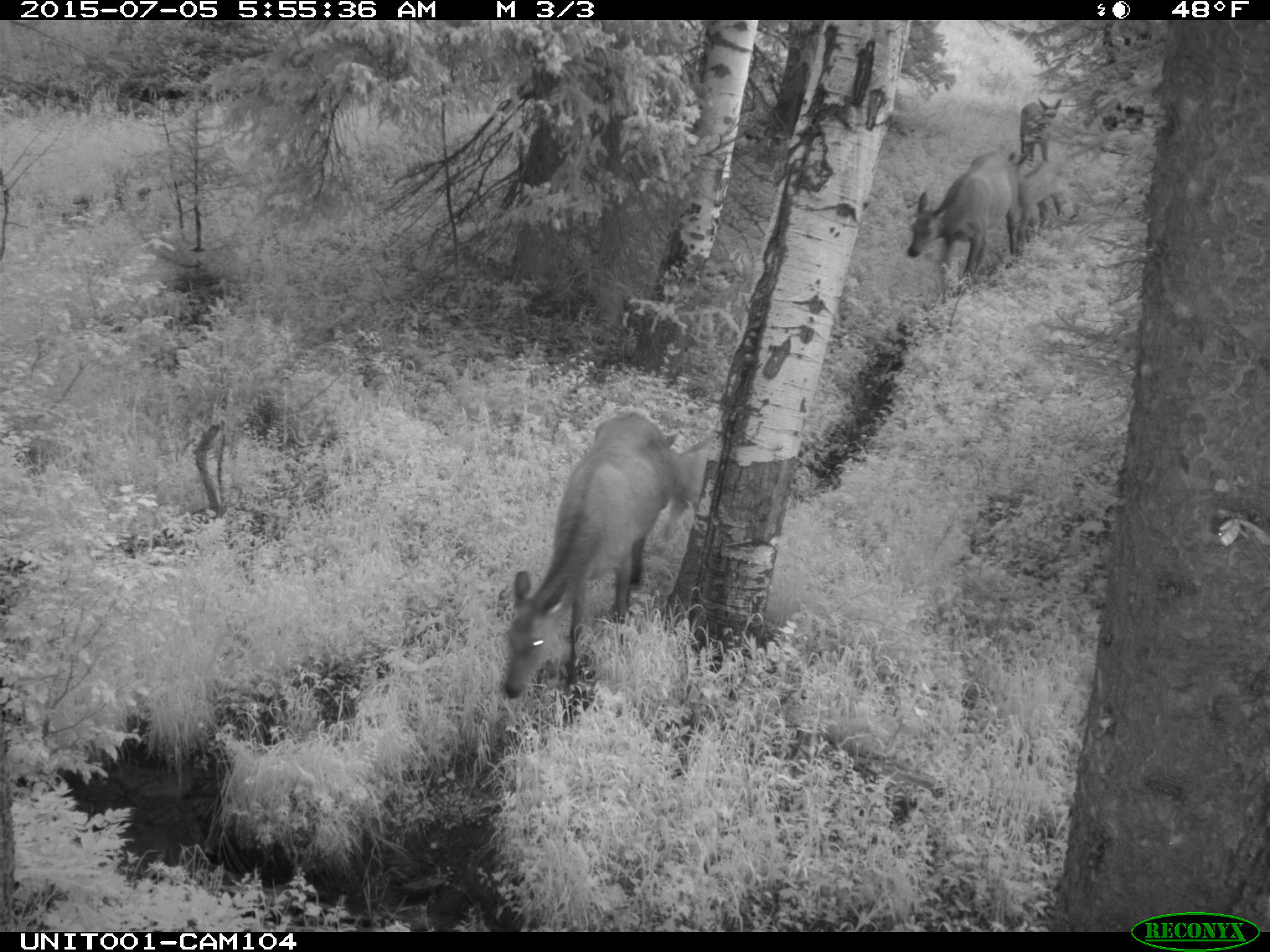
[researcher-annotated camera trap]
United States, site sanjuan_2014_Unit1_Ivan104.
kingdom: Animalia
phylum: Chordata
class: Mammalia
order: Artiodactyla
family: Cervidae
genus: Cervus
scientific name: Cervus elaphus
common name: red deer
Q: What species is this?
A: Cervus elaphus (red deer).